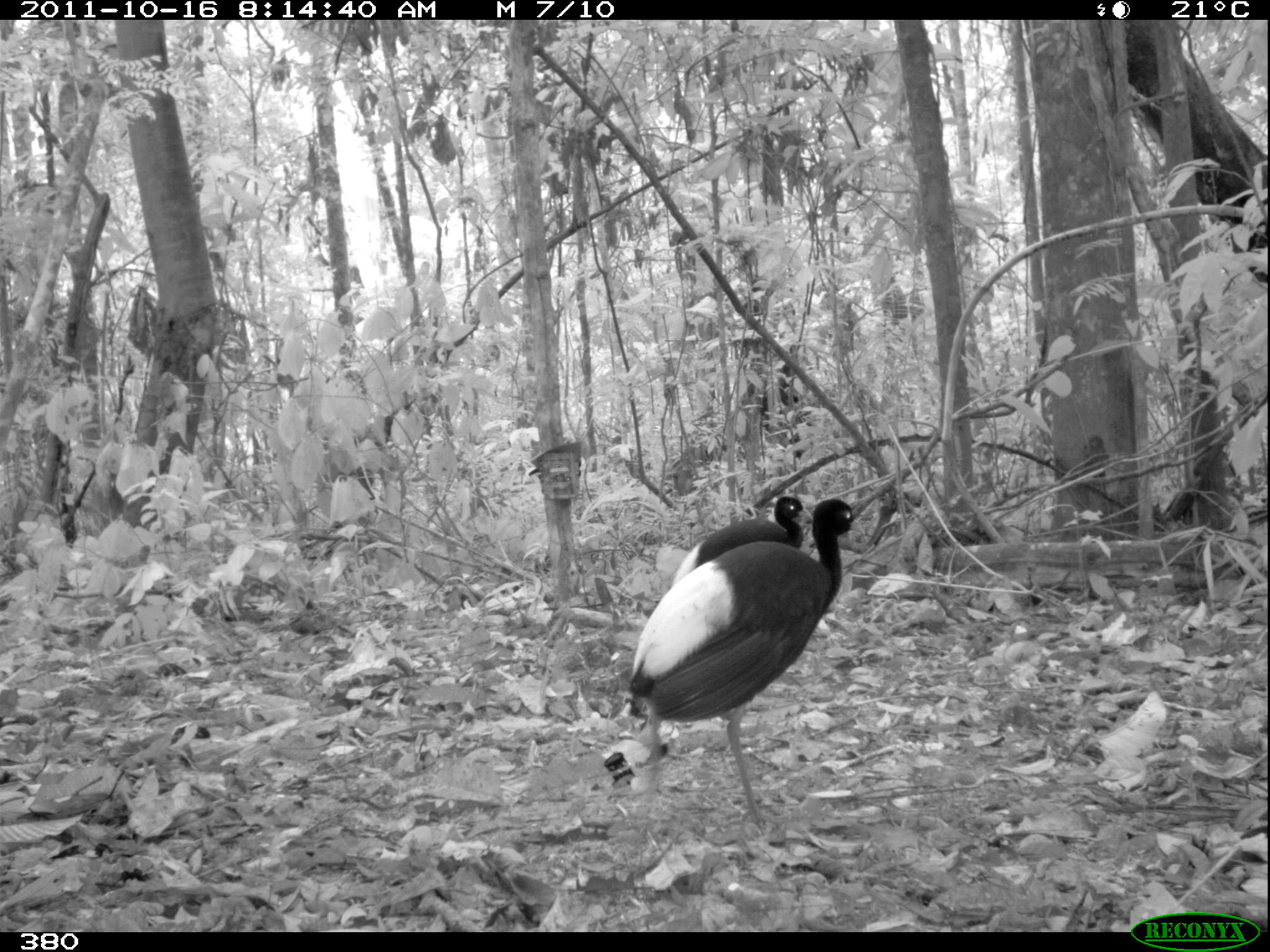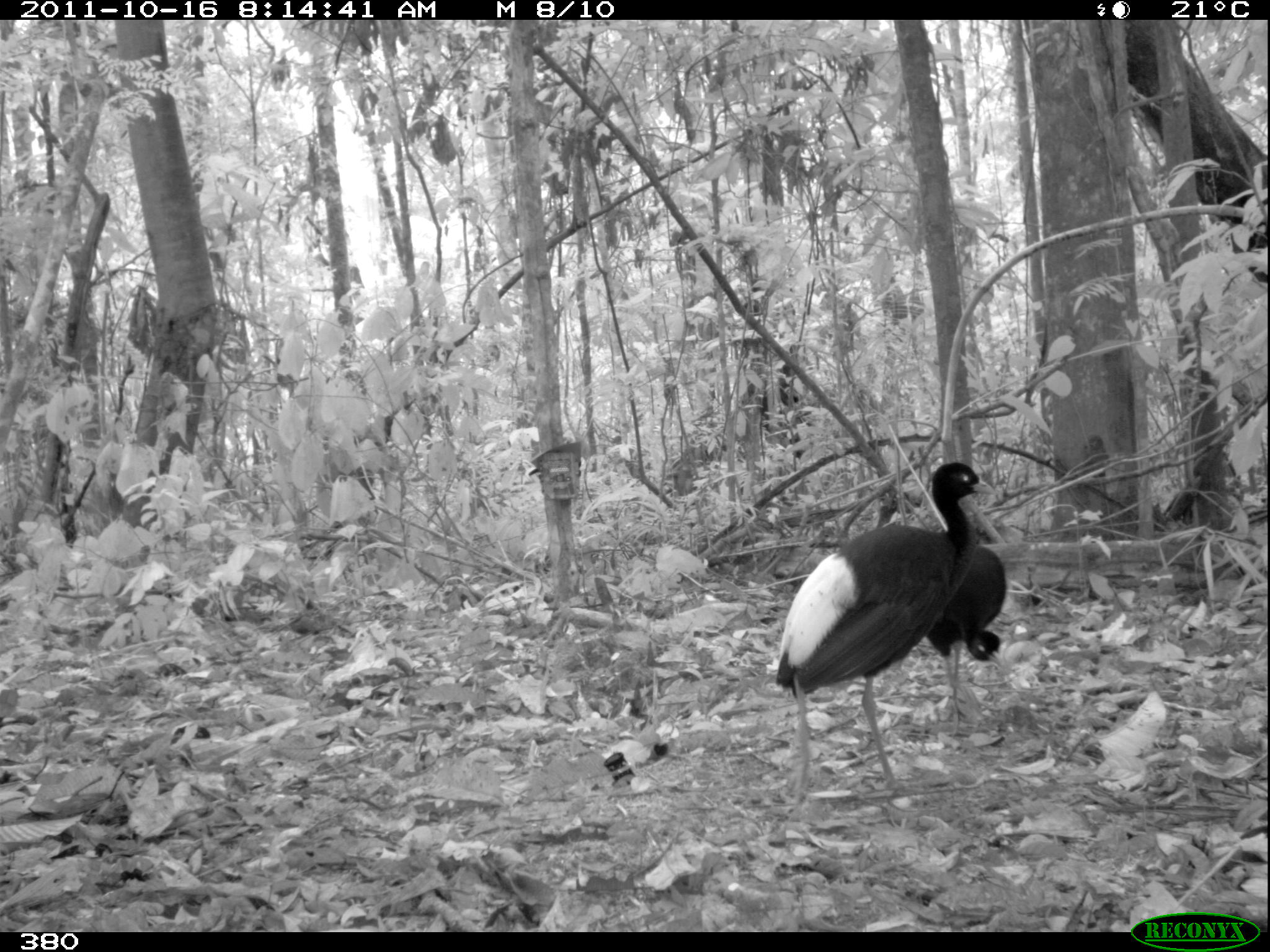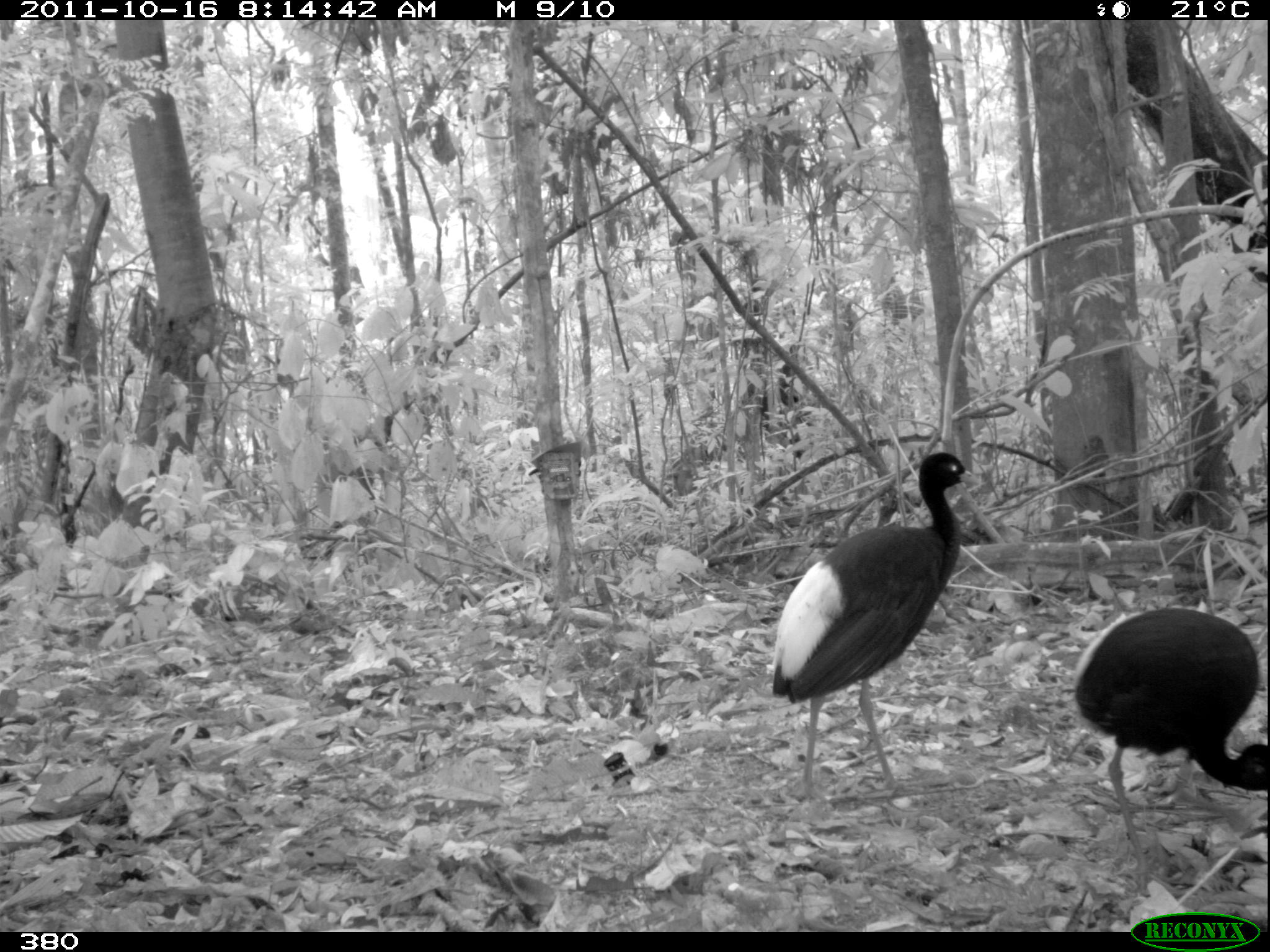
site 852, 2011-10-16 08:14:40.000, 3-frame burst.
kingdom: Animalia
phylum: Chordata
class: Aves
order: Gruiformes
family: Psophiidae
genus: Psophia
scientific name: Psophia leucoptera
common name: pale-winged trumpeter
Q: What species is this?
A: Psophia leucoptera (pale-winged trumpeter).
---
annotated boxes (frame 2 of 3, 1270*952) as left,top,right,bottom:
psophia leucoptera: 774,462,996,803; 922,543,1007,735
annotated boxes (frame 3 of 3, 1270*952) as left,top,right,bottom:
psophia leucoptera: 769,451,982,799; 1072,605,1270,897